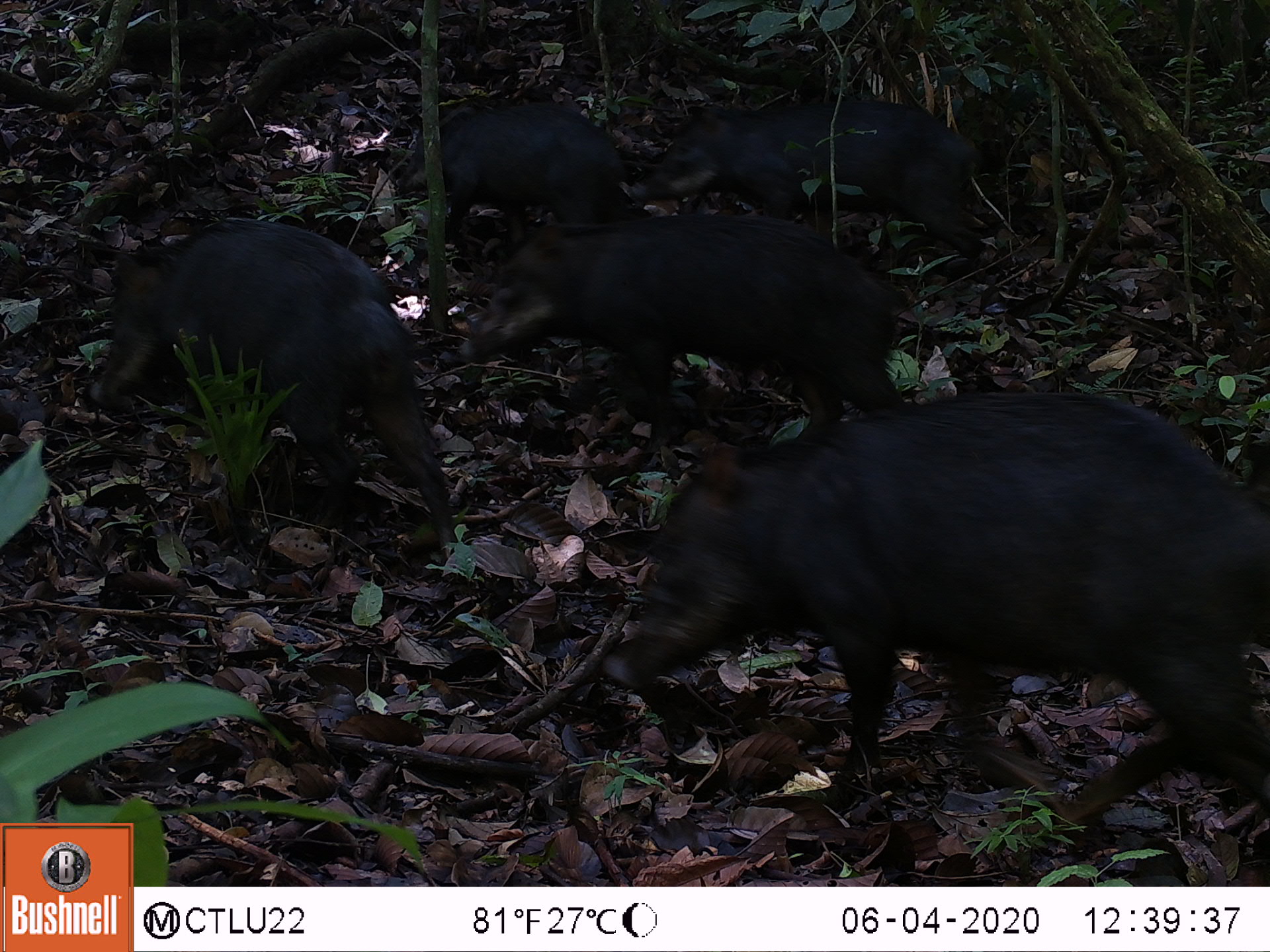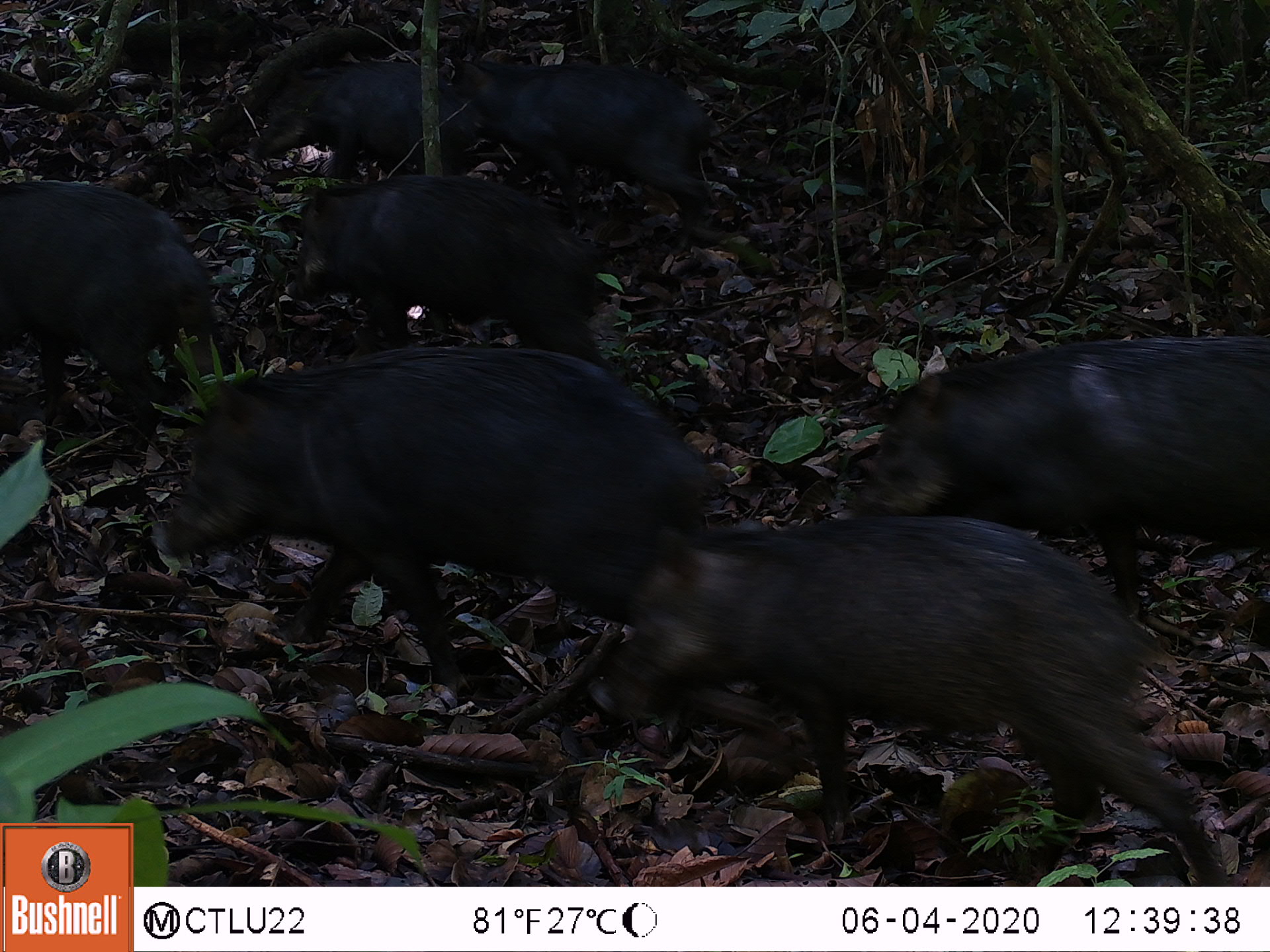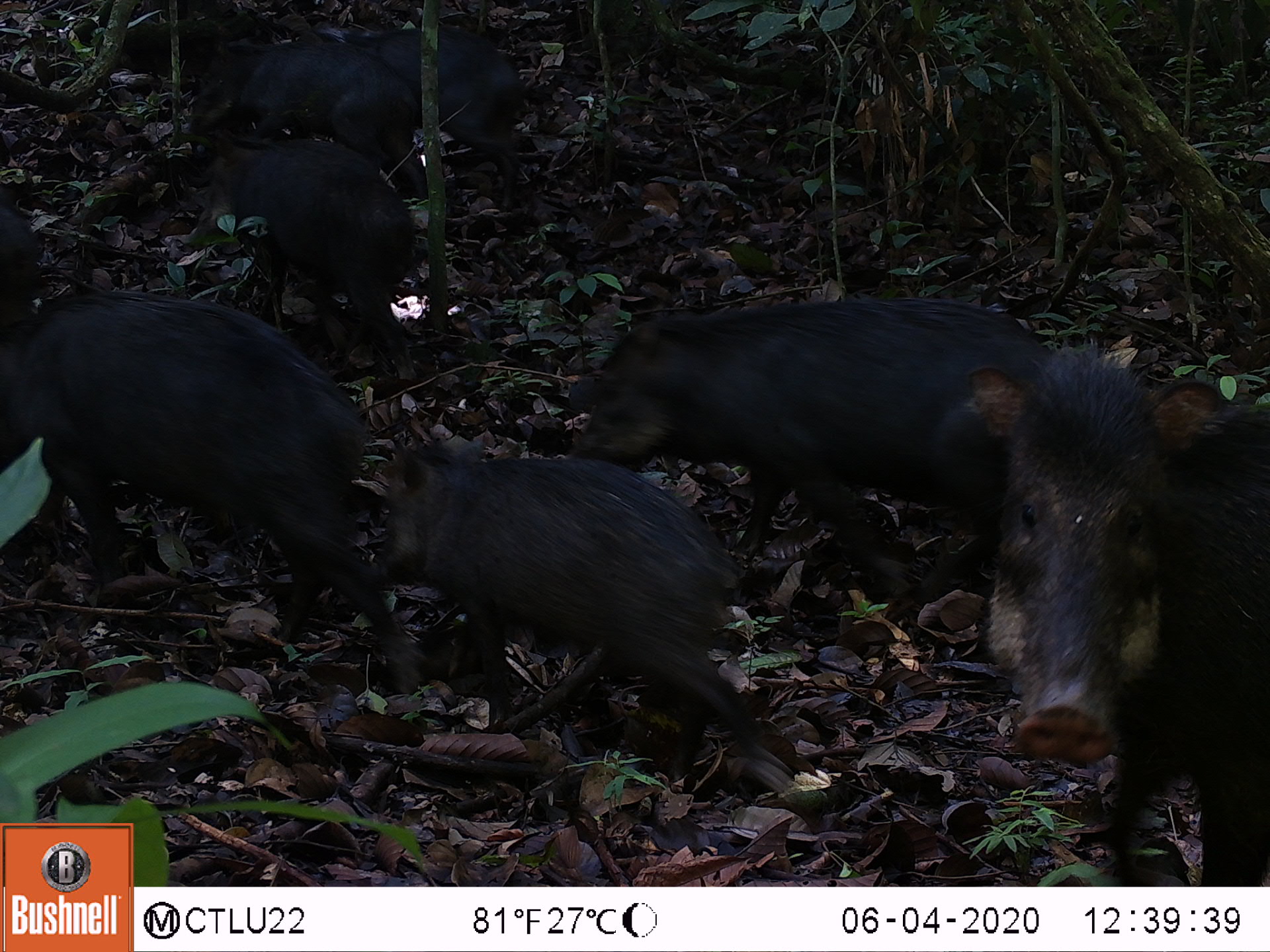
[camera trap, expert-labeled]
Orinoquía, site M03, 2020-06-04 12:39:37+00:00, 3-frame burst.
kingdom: Animalia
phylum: Chordata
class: Mammalia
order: Artiodactyla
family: Tayassuidae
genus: Tayassu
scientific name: Tayassu pecari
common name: white-lipped peccary